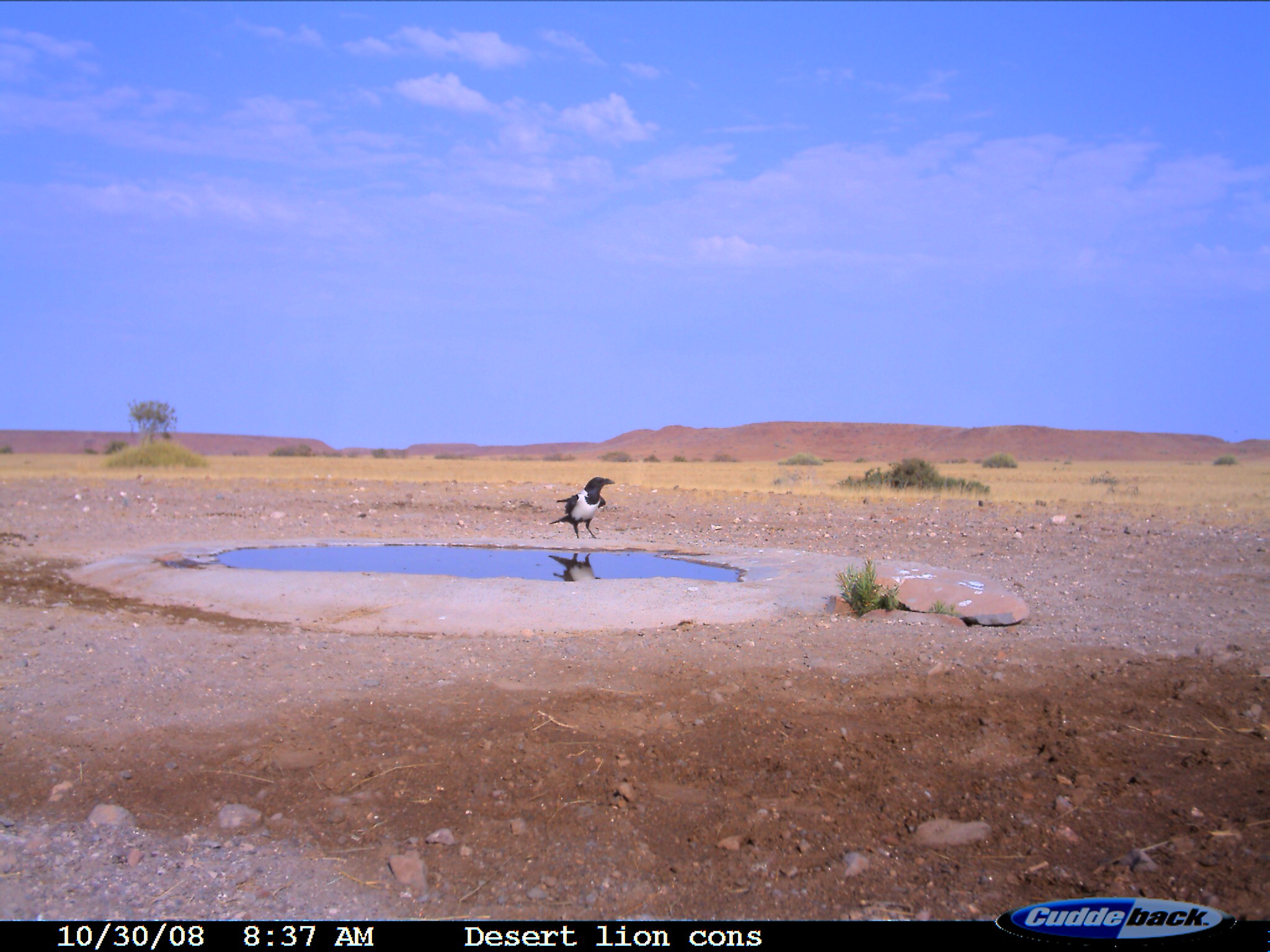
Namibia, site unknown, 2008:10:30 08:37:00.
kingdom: Animalia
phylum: Chordata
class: Aves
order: Passeriformes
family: Corvidae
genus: Corvus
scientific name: Corvus albus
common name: pied crow